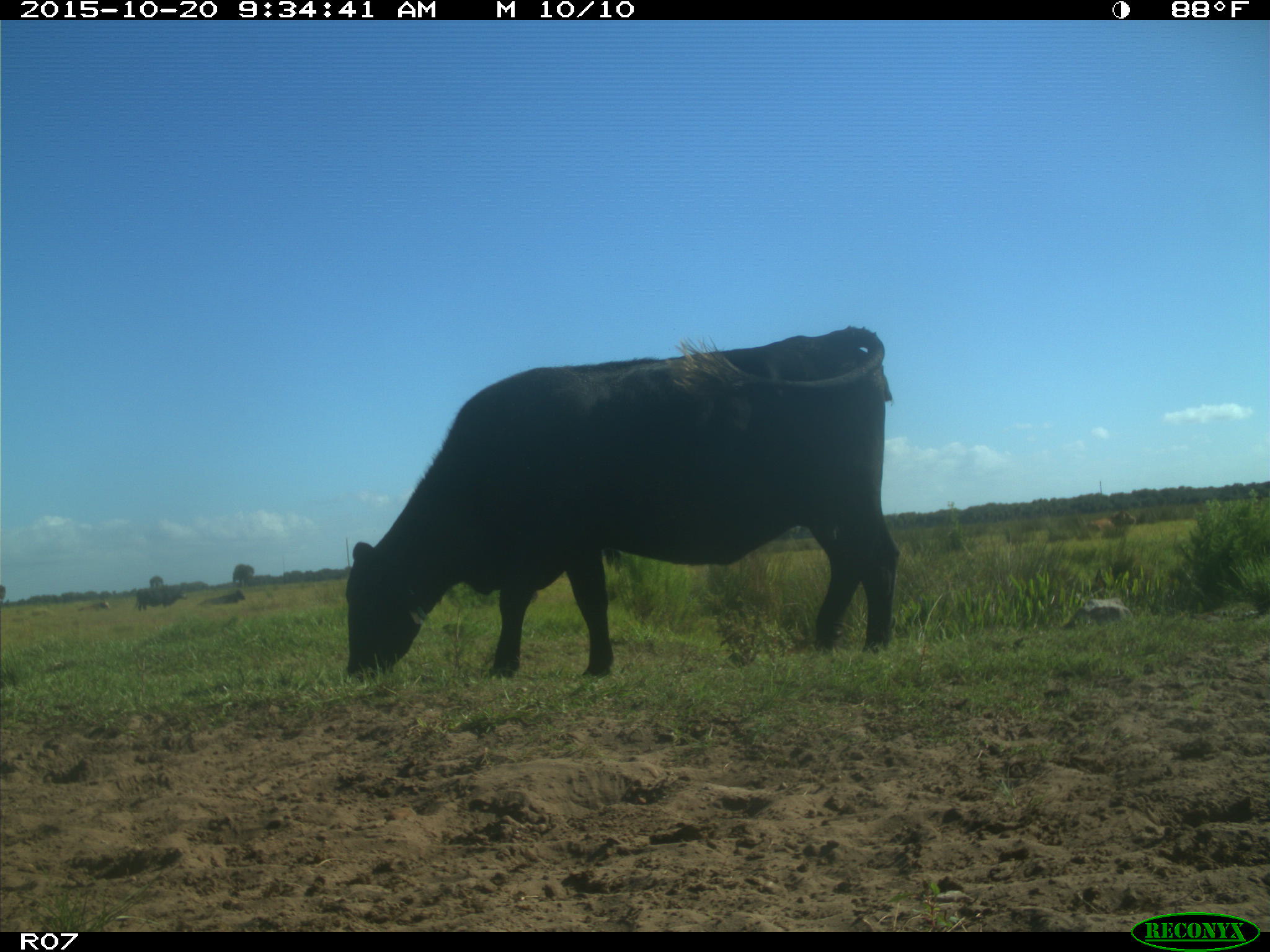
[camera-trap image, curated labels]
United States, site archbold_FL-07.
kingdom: Animalia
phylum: Chordata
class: Mammalia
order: Artiodactyla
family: Bovidae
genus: Bos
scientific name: Bos taurus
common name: domestic cow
Bos taurus (domestic cow).